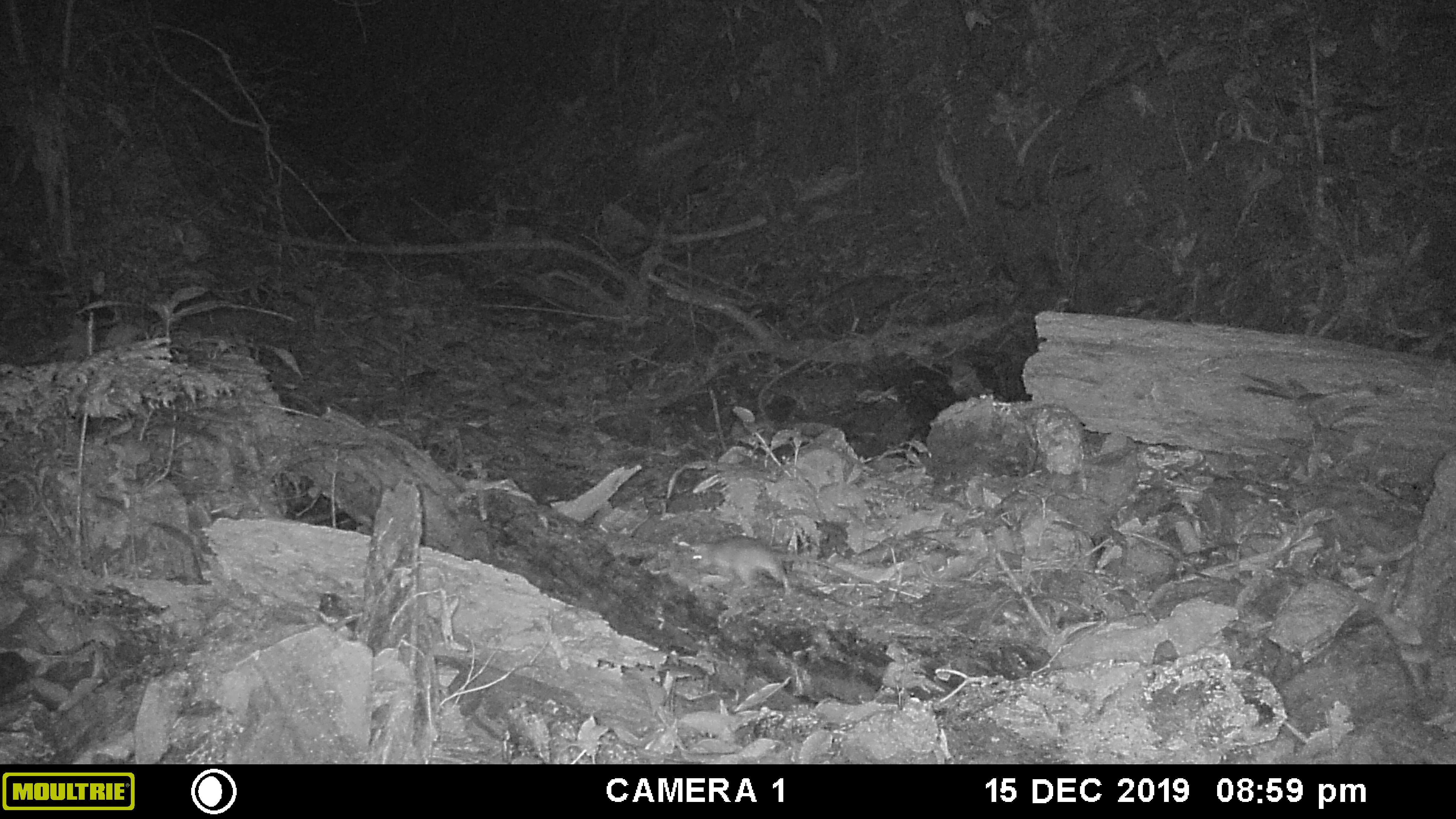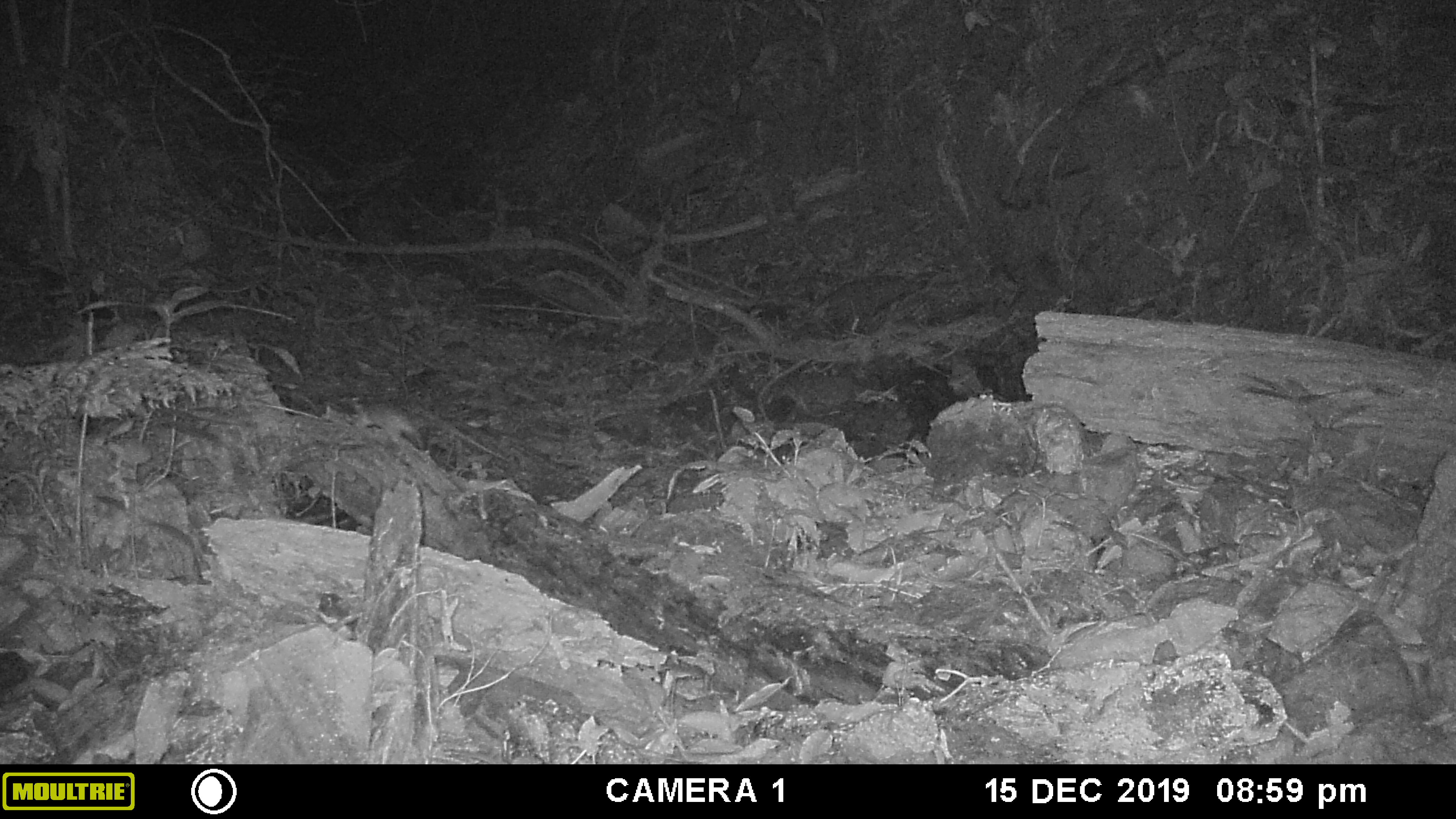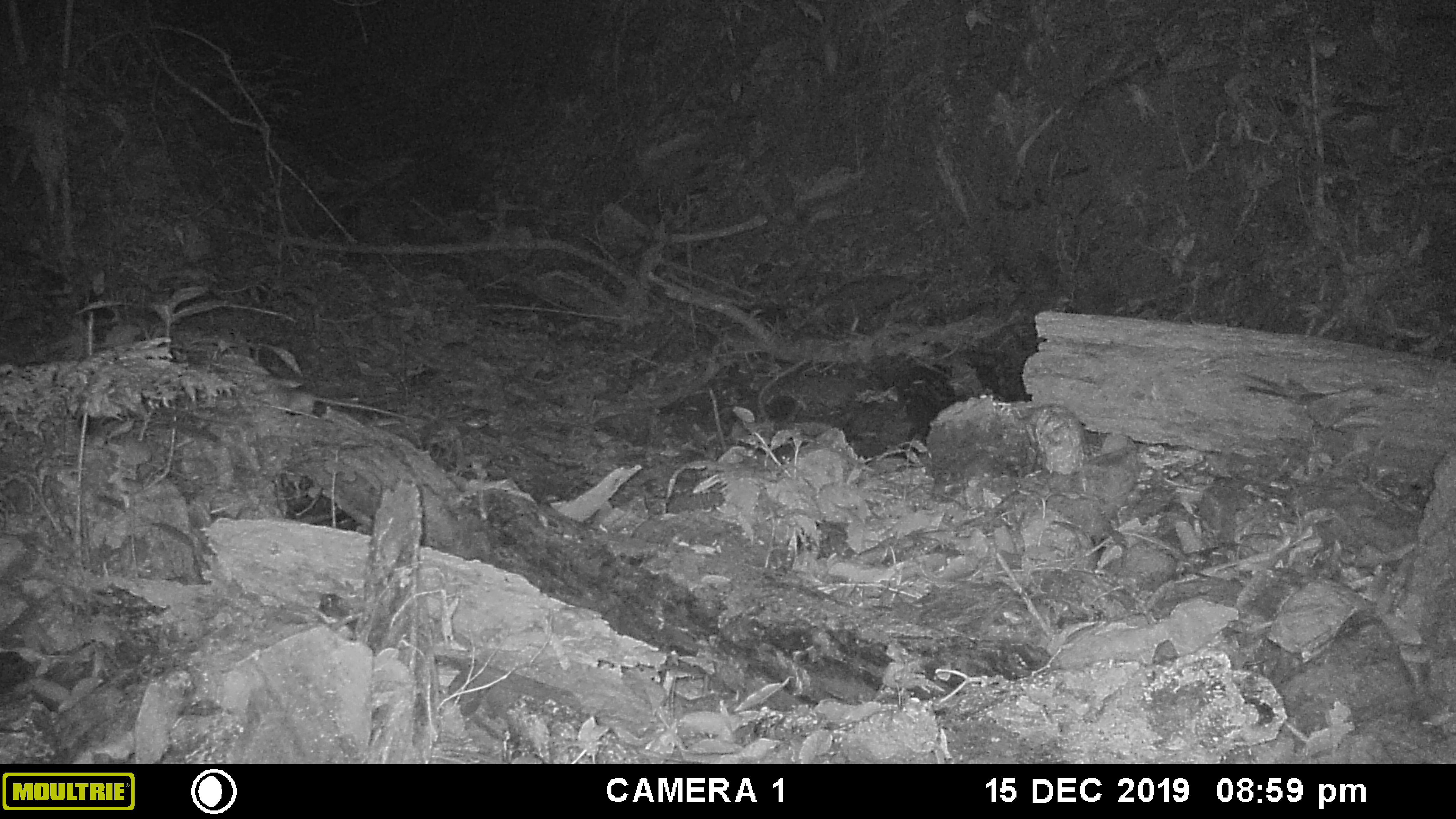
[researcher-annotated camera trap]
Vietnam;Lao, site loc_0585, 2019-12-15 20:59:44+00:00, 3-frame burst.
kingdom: Animalia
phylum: Chordata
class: Mammalia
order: Rodentia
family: Muridae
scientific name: Muridae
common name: old-world mice and rats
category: unidentified murid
Unidentified murid (old-world mice and rats) (Muridae). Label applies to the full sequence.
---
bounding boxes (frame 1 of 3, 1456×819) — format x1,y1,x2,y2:
unidentified murid: 685,533,875,598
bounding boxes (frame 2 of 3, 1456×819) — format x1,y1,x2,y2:
unidentified murid: 352,402,424,450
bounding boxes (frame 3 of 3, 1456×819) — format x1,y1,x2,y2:
unidentified murid: 249,389,415,419